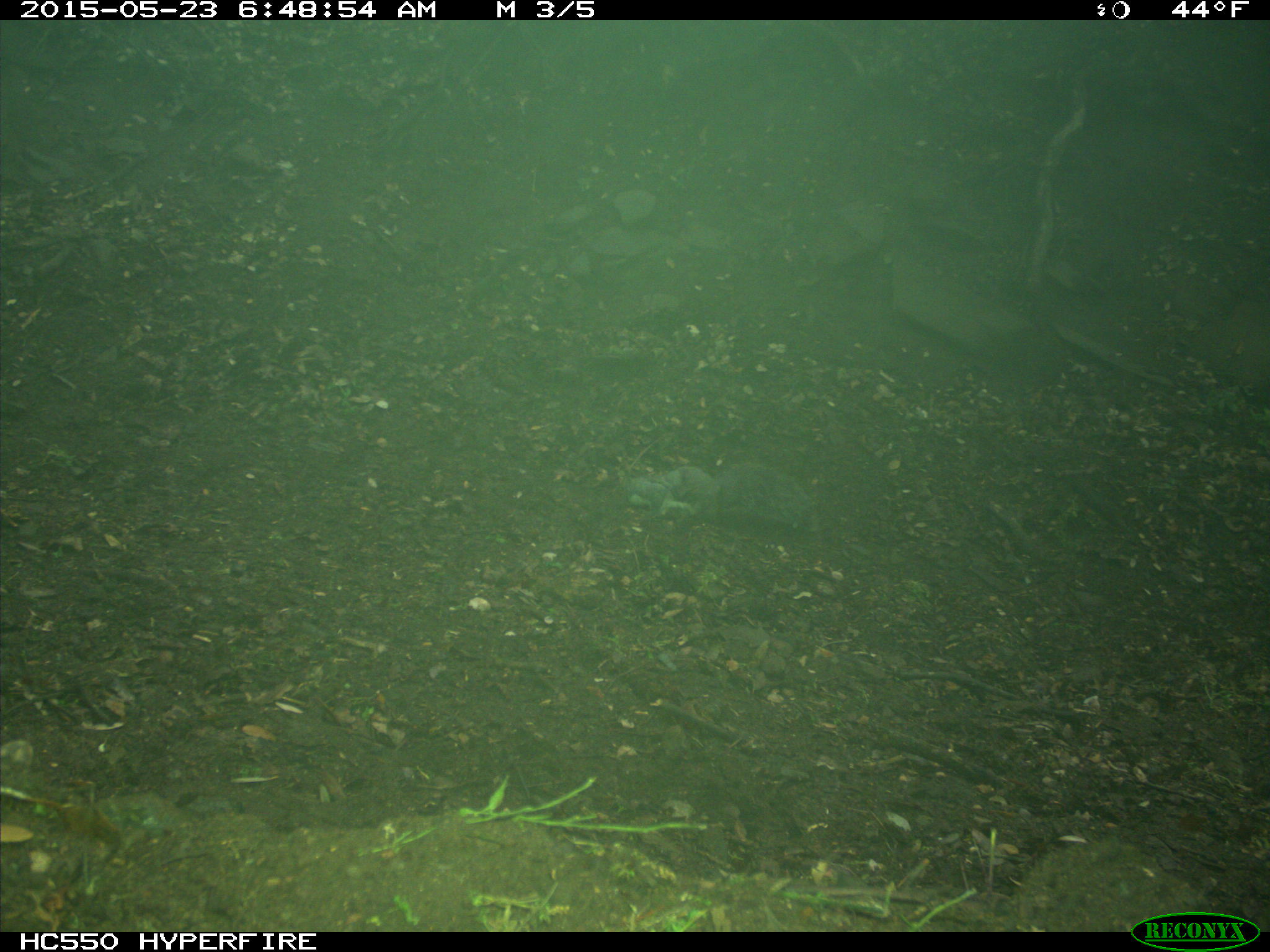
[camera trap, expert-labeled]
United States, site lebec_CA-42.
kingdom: Animalia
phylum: Chordata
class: Mammalia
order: Rodentia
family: Sciuridae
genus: Sciurus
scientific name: Sciurus carolinensis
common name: eastern gray squirrel